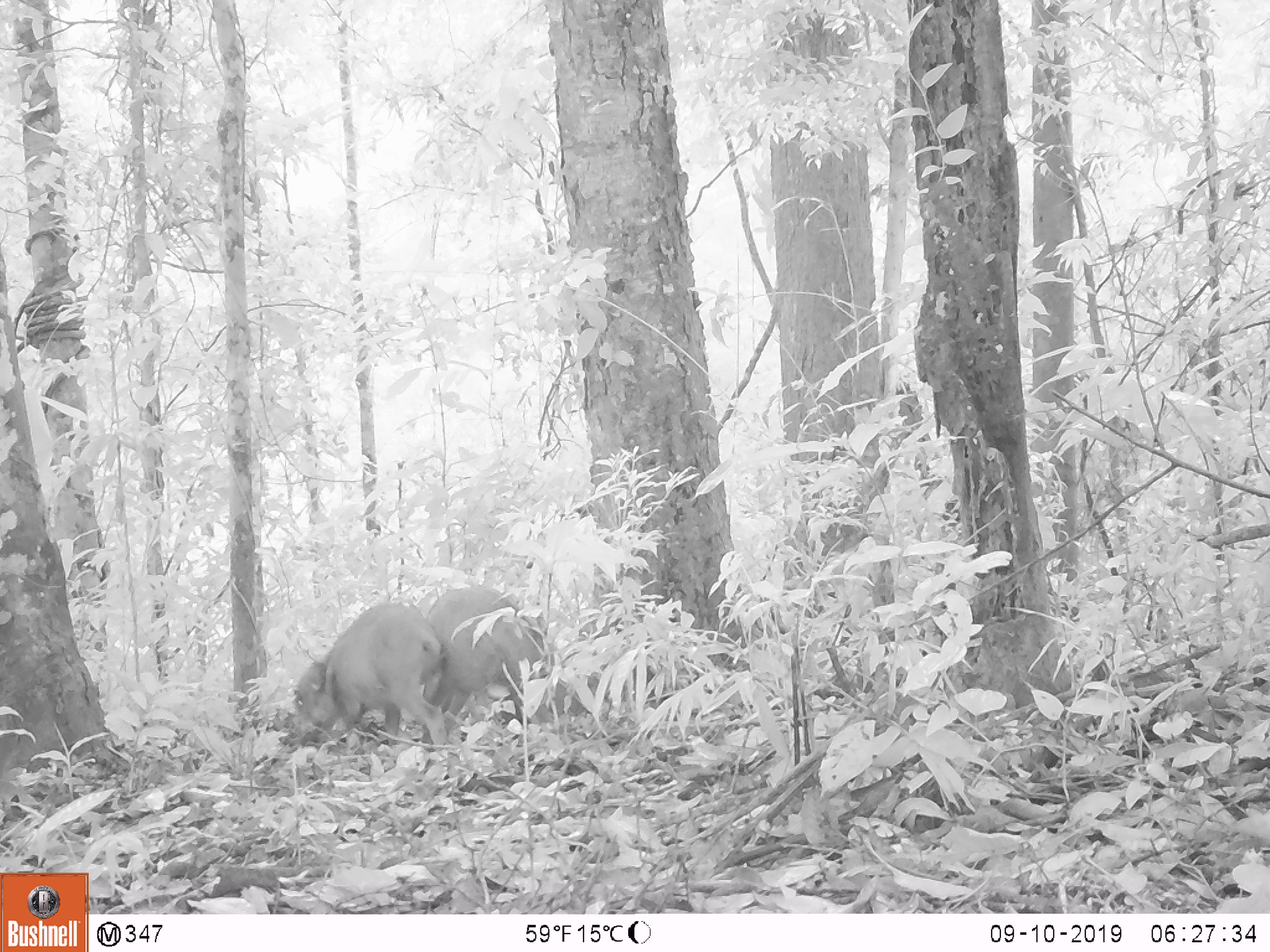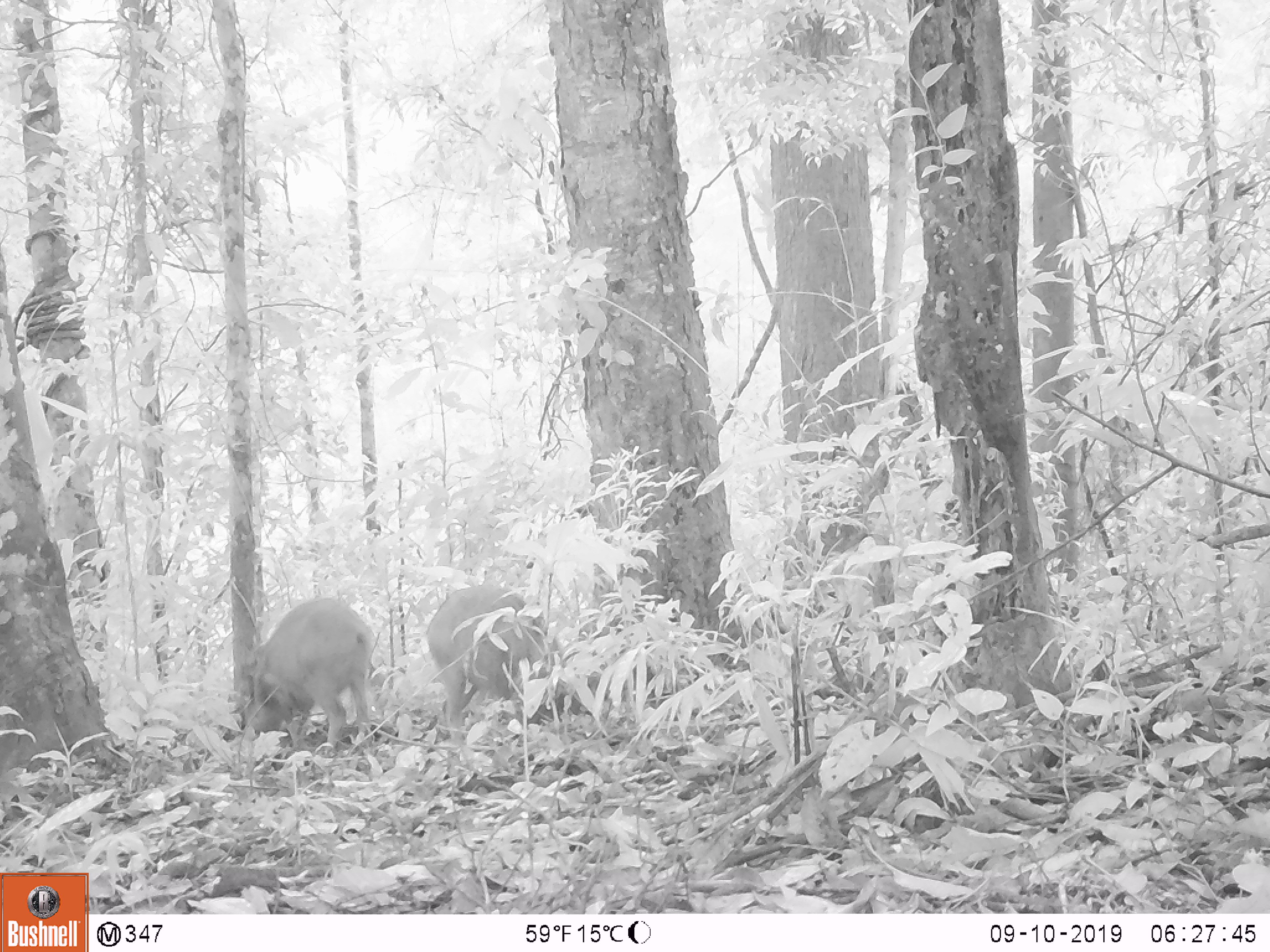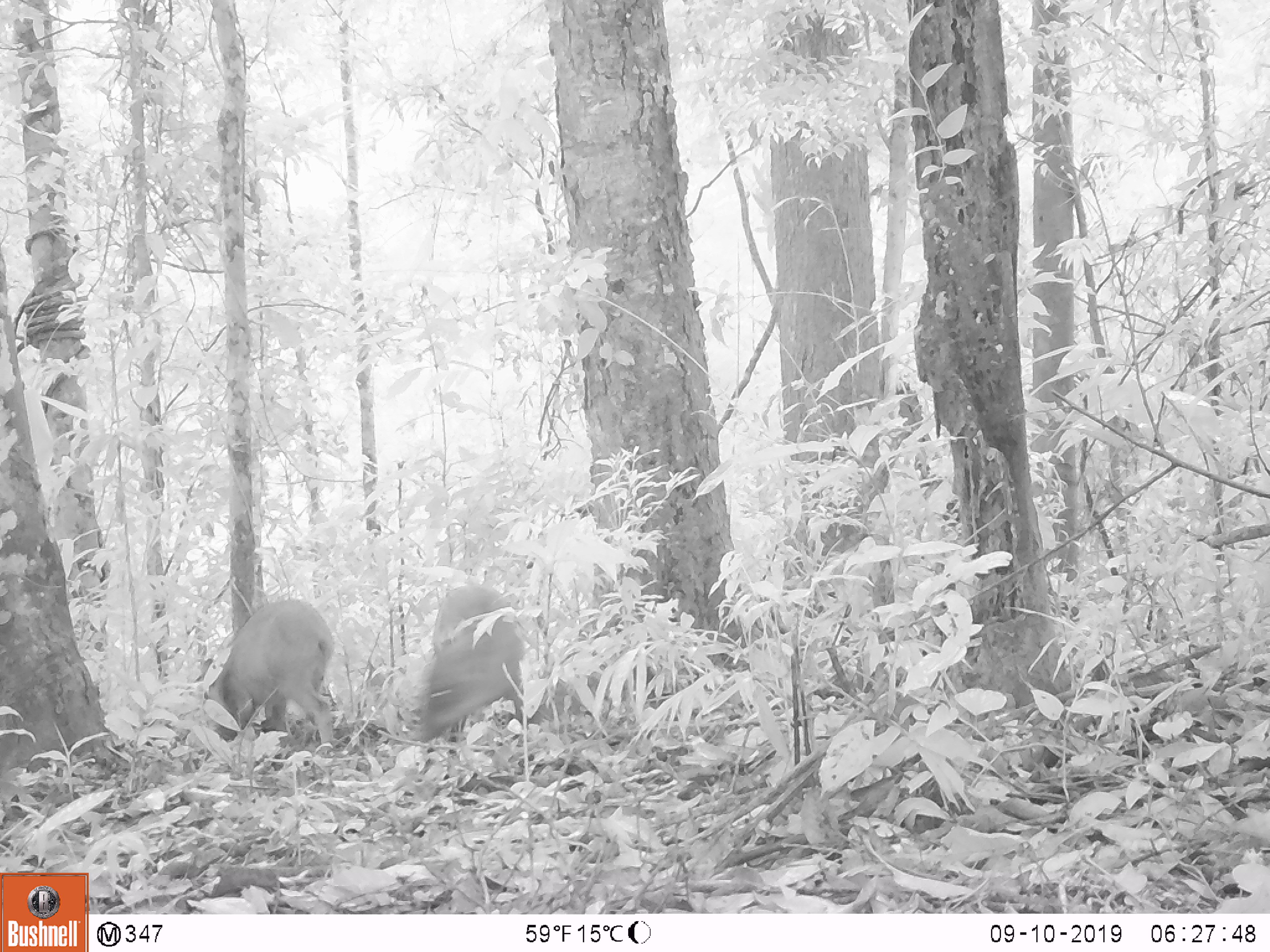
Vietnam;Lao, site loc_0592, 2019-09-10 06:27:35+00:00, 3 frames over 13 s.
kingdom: Animalia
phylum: Chordata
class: Mammalia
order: Artiodactyla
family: Suidae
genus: Sus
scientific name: Sus scrofa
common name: eurasian wild pig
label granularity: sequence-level